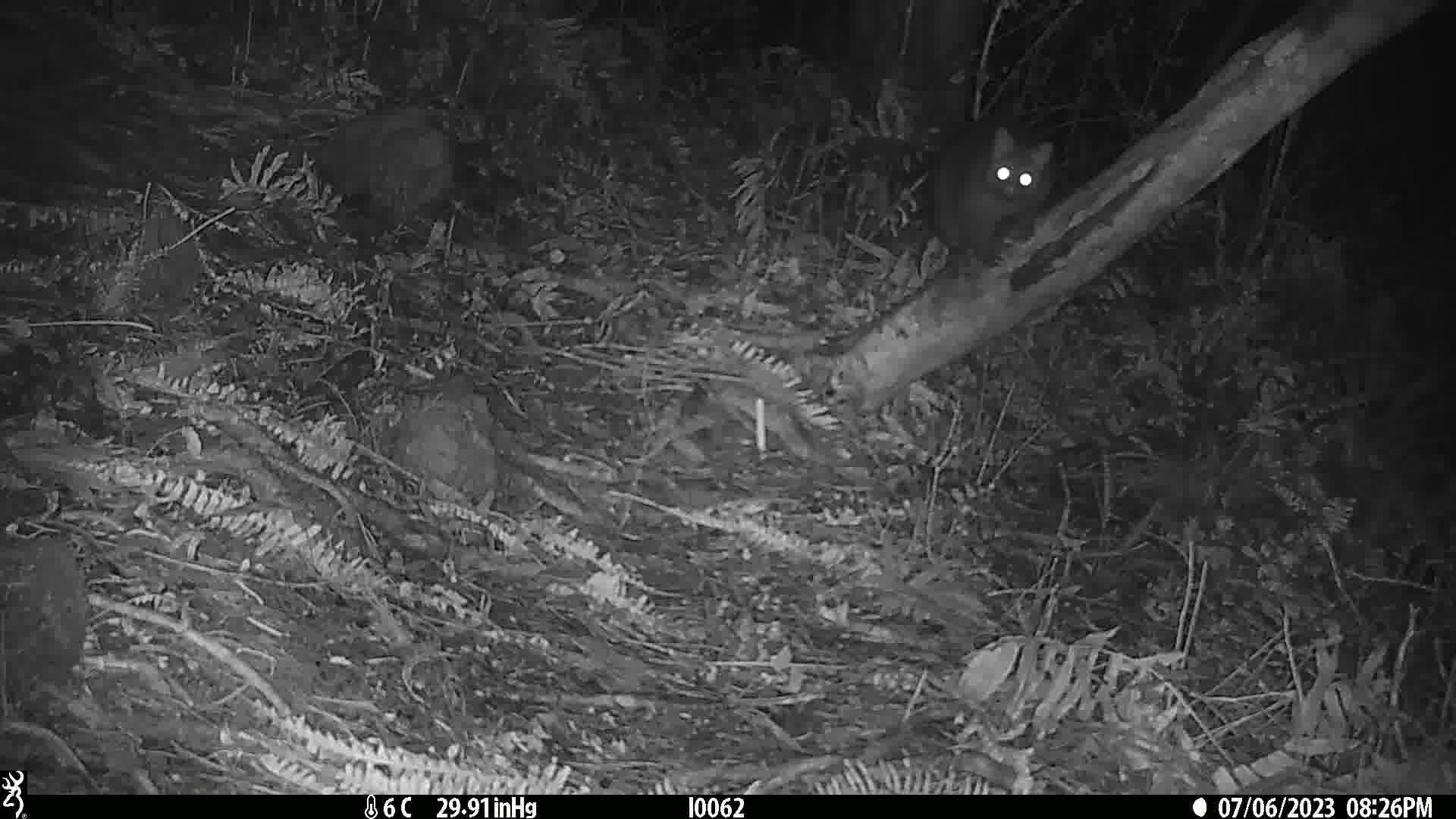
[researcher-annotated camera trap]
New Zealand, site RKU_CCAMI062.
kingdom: Animalia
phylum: Chordata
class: Mammalia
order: Diprotodontia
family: Phalangeridae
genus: Trichosurus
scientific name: Trichosurus vulpecula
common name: common brushtail possum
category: possum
Possum (common brushtail possum) (Trichosurus vulpecula).